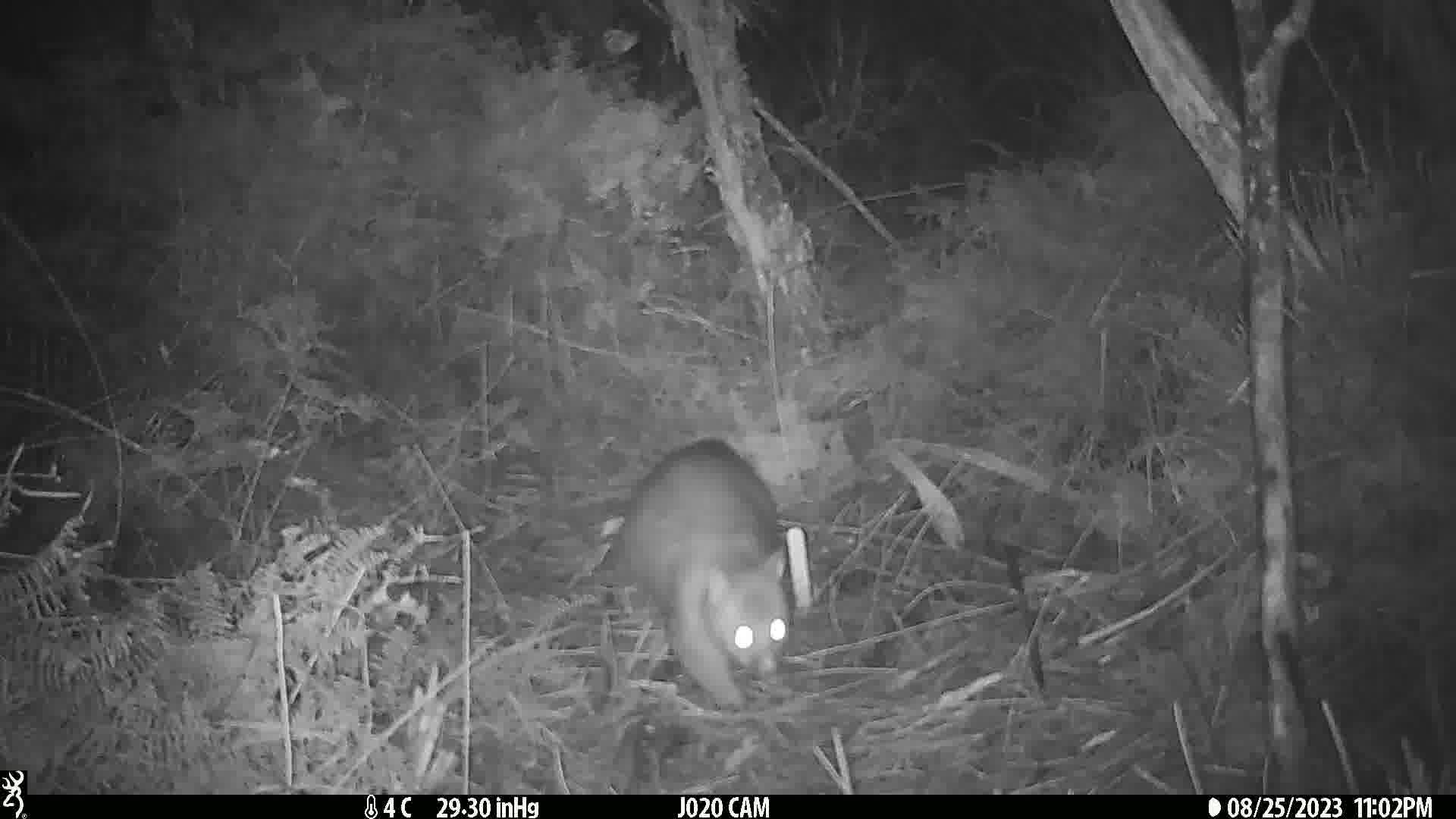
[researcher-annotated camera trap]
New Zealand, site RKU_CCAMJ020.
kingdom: Animalia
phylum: Chordata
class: Mammalia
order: Diprotodontia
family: Phalangeridae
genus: Trichosurus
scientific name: Trichosurus vulpecula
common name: common brushtail possum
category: possum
Possum (common brushtail possum) (Trichosurus vulpecula).